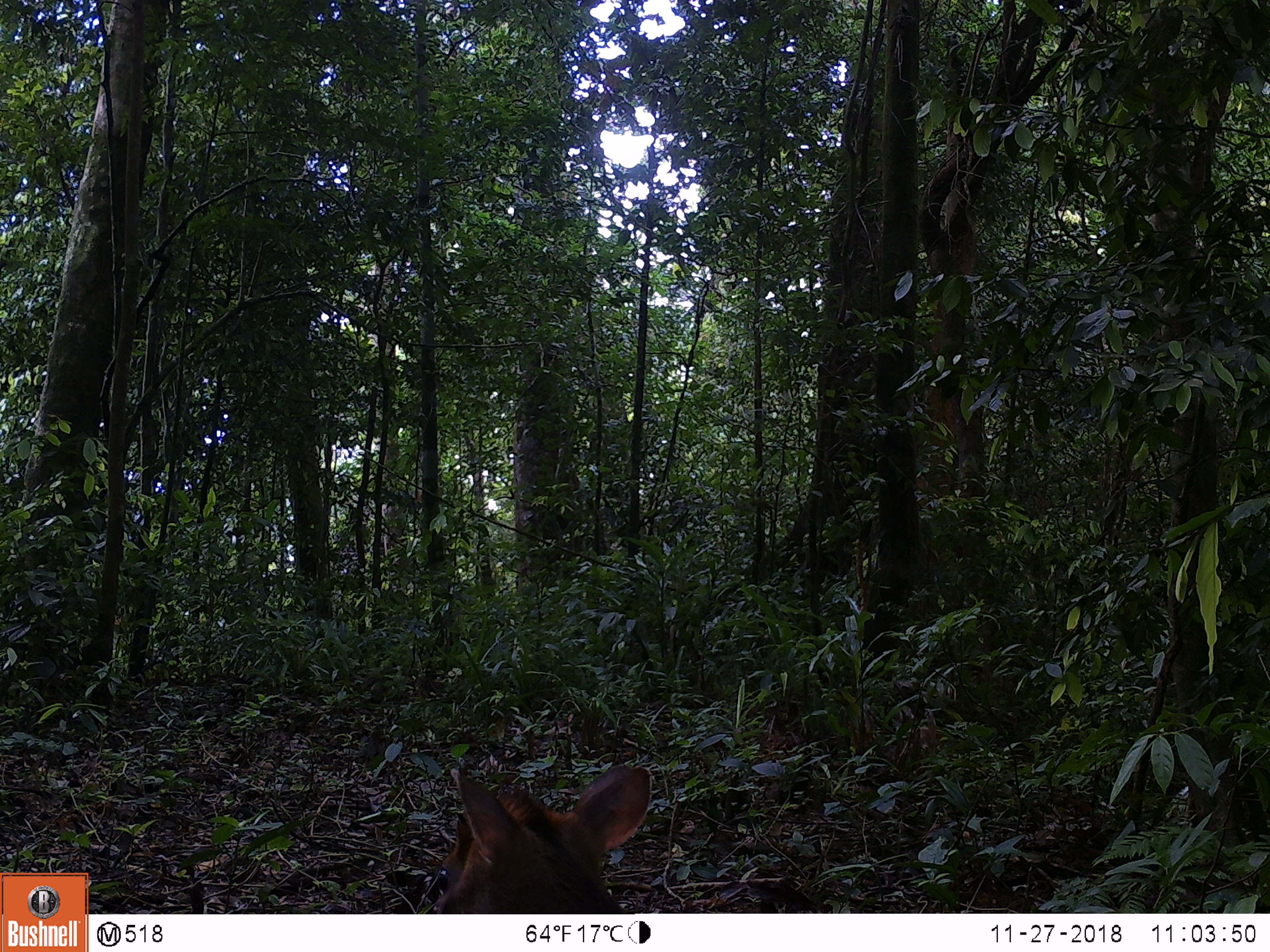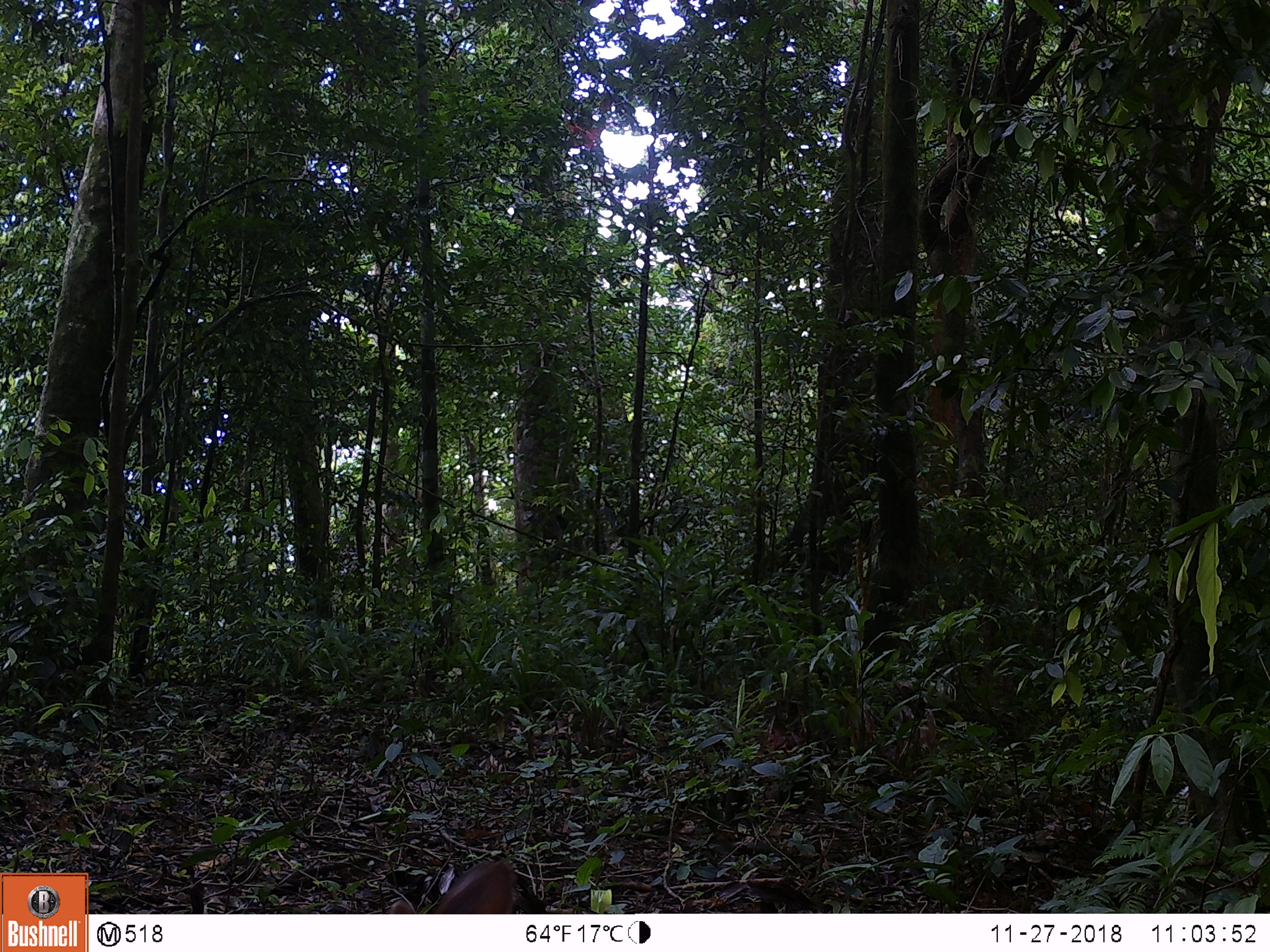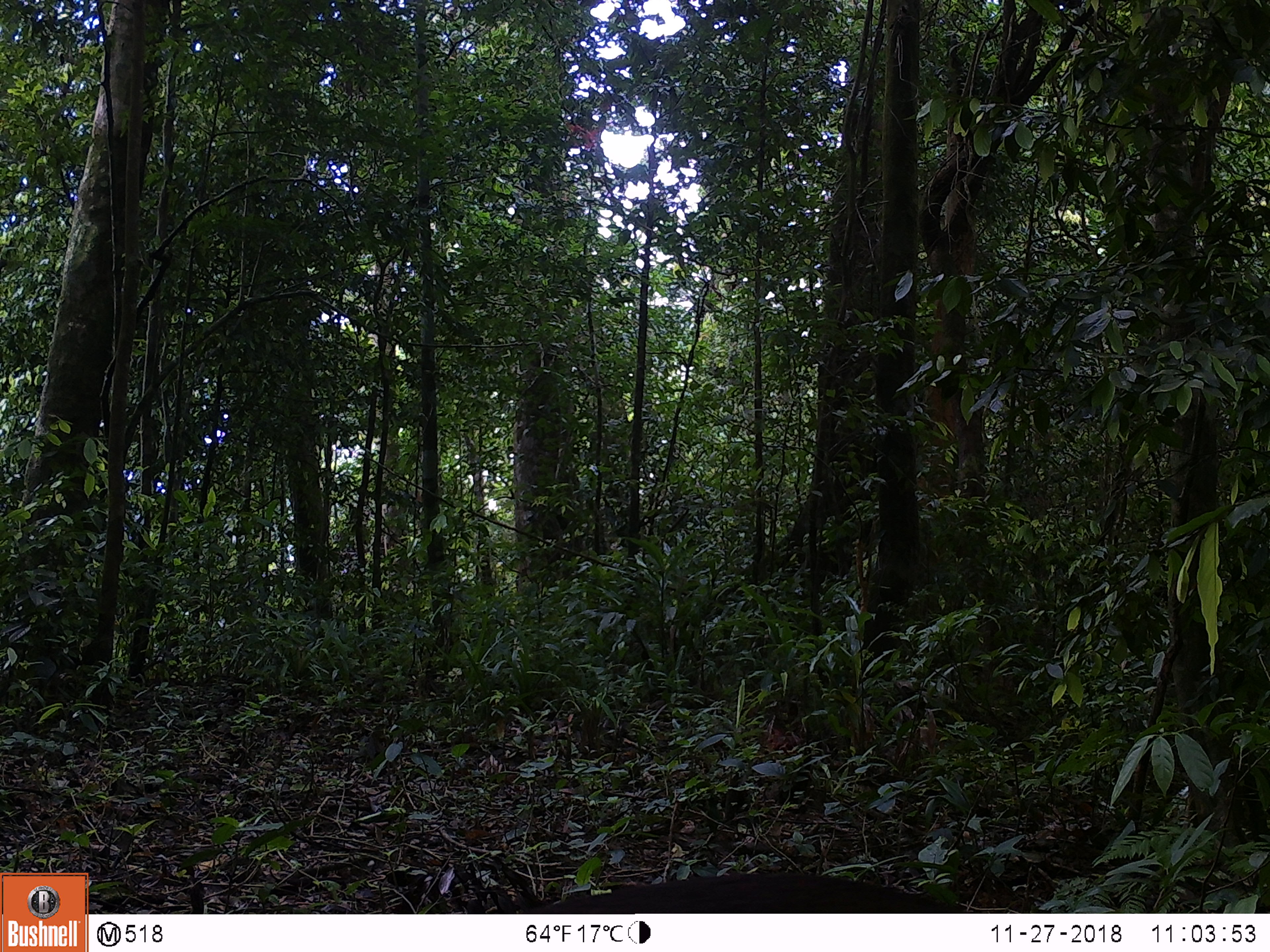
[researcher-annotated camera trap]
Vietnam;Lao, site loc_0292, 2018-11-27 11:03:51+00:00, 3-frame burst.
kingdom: Animalia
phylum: Chordata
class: Mammalia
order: Artiodactyla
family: Cervidae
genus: Muntiacus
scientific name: Muntiacus rooseveltorum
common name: roosevelt's muntjac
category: roosevelts muntjac group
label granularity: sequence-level